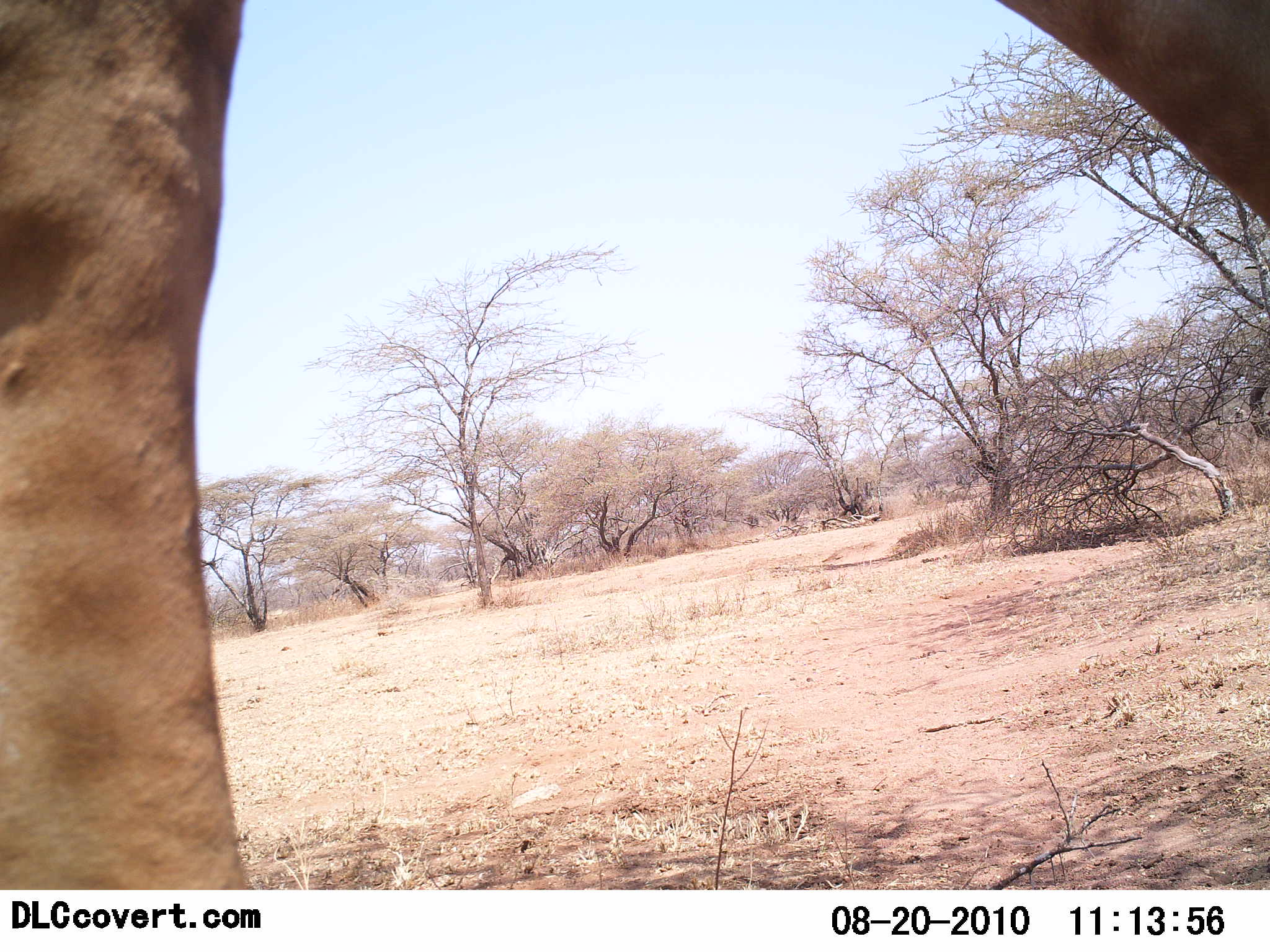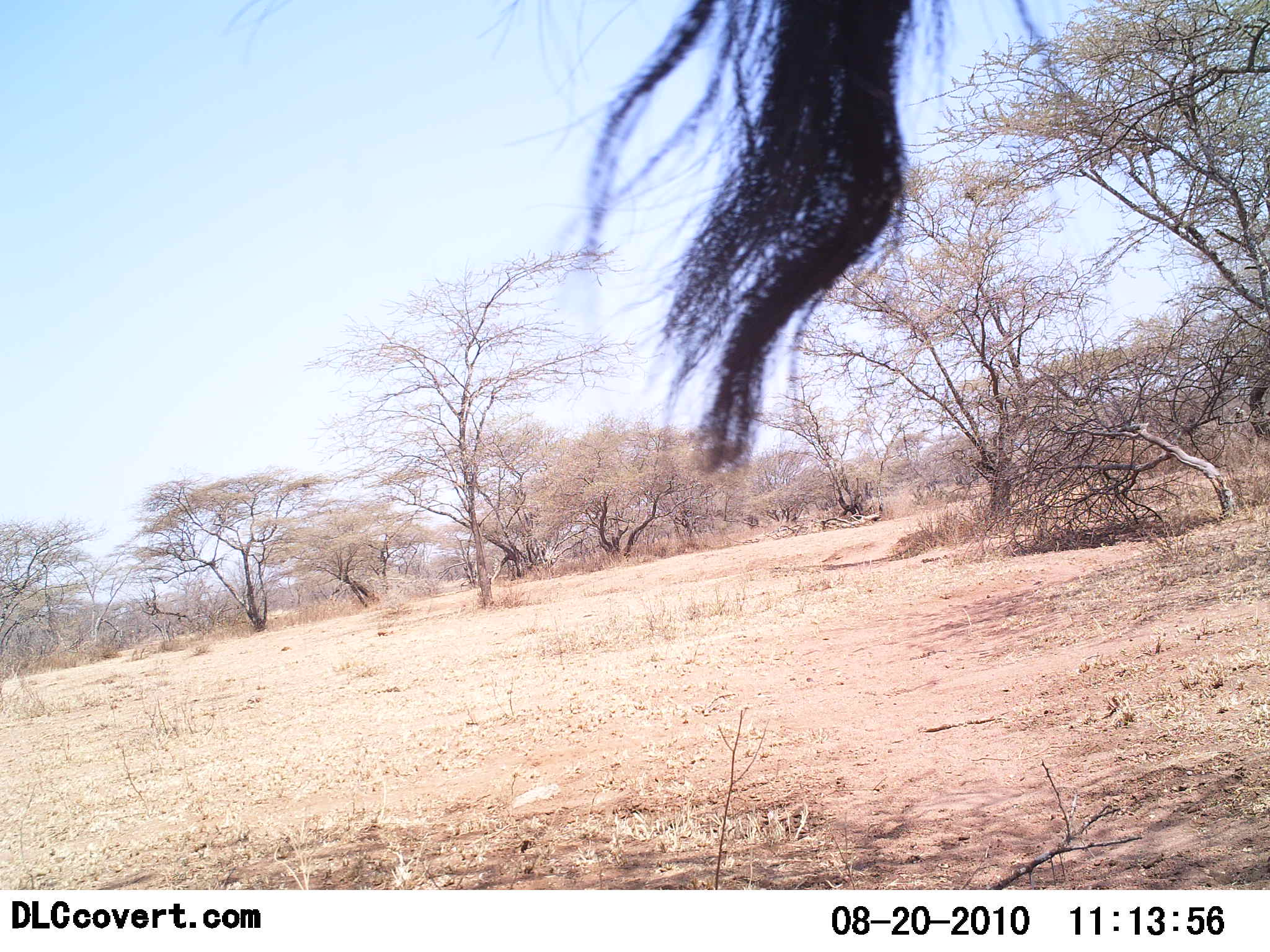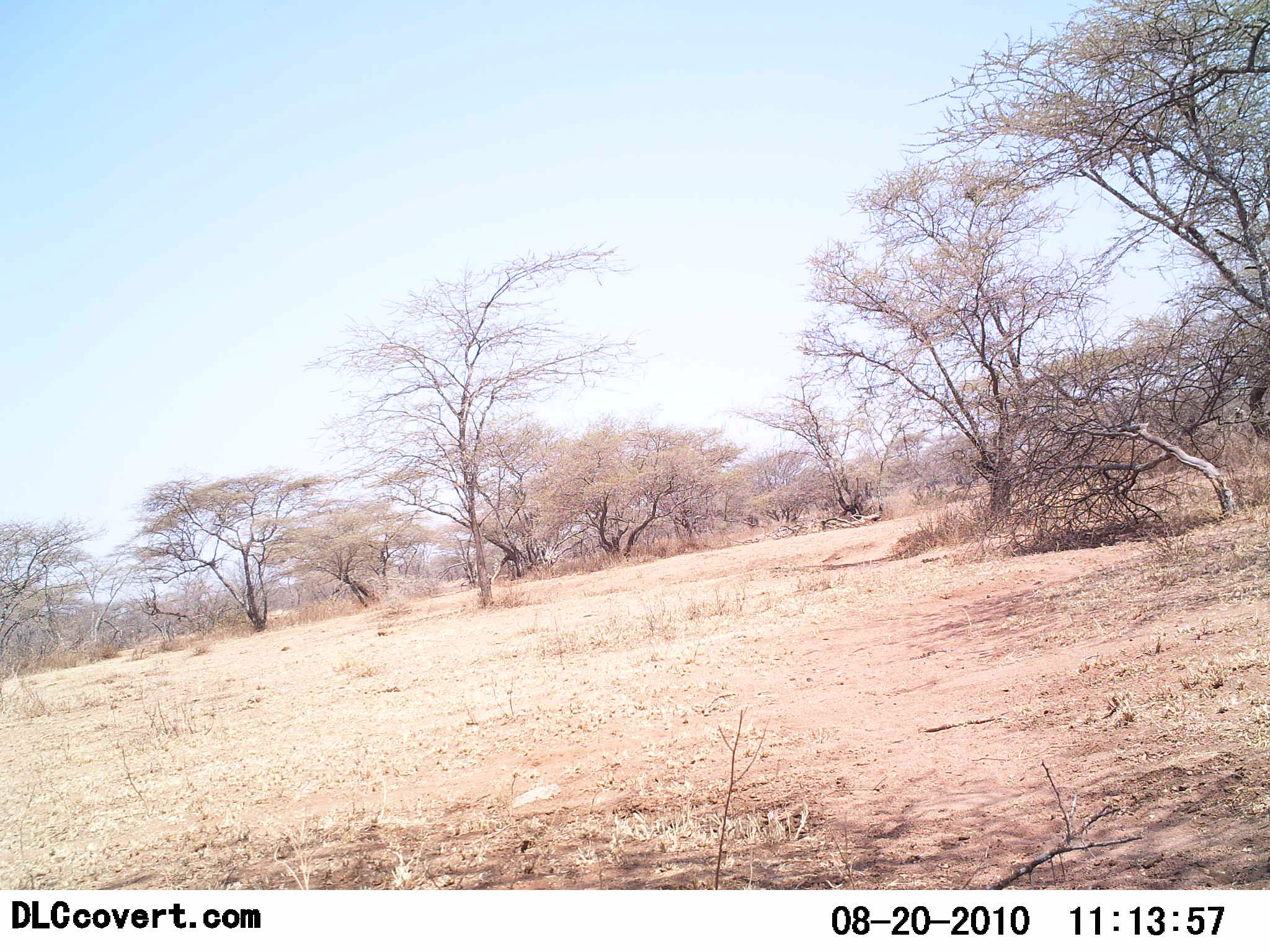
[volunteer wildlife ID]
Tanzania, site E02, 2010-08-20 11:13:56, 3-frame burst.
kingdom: Animalia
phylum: Chordata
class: Mammalia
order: Artiodactyla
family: Giraffidae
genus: Giraffa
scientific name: Giraffa camelopardalis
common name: giraffe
Giraffe (Giraffa camelopardalis), count 1. Behavior (volunteer vote fractions): standing 14%, resting 0%, moving 100%, interacting 0%. Young present (vote fraction): 0%. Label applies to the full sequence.